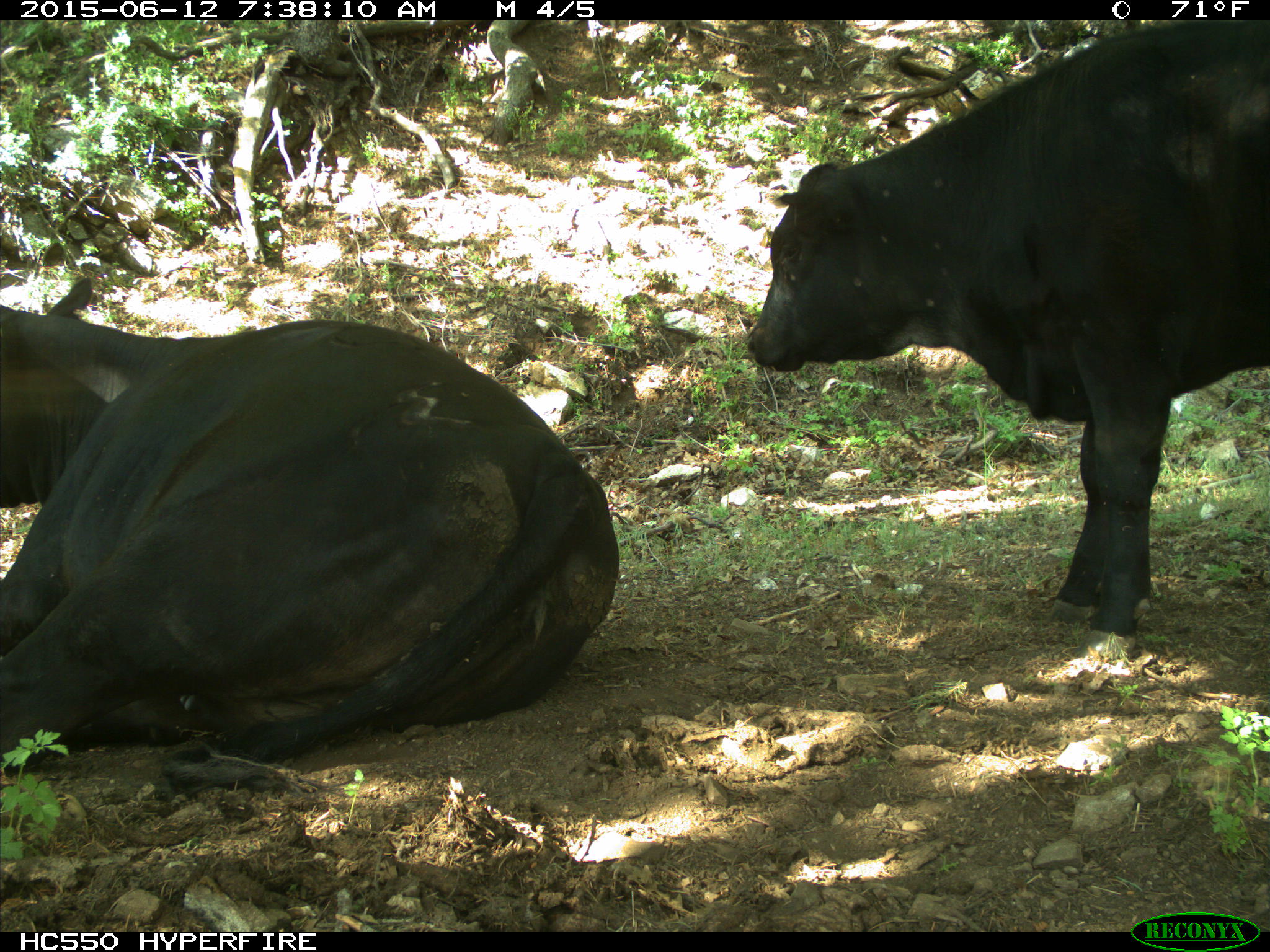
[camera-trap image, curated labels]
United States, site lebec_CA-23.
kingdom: Animalia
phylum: Chordata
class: Mammalia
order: Artiodactyla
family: Bovidae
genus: Bos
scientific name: Bos taurus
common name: domestic cow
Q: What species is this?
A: Bos taurus (domestic cow).